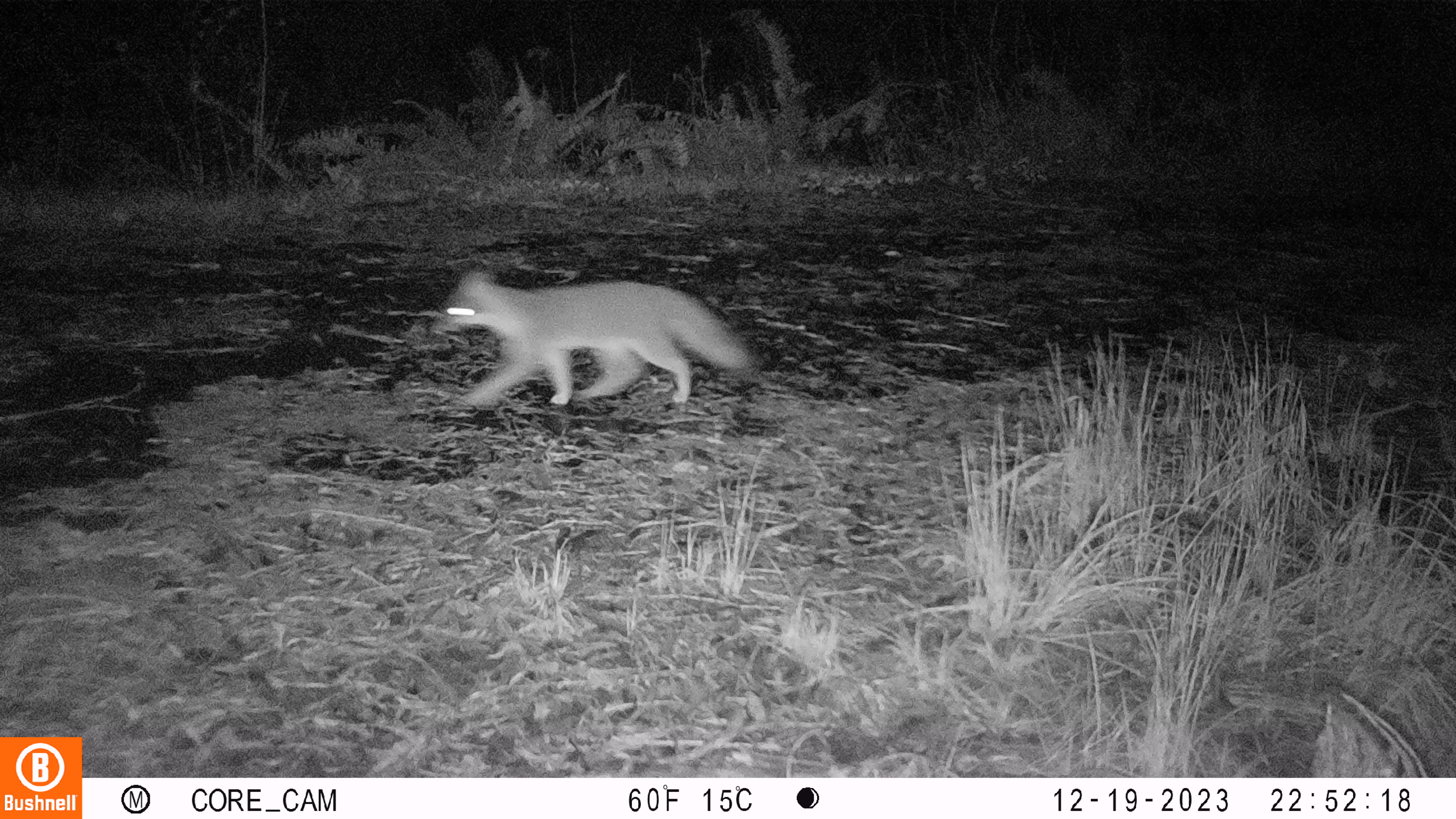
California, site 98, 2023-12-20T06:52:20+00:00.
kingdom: Animalia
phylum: Chordata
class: Mammalia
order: Carnivora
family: Canidae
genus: Urocyon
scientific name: Urocyon cinereoargenteus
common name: gray fox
Gray fox (Urocyon cinereoargenteus).